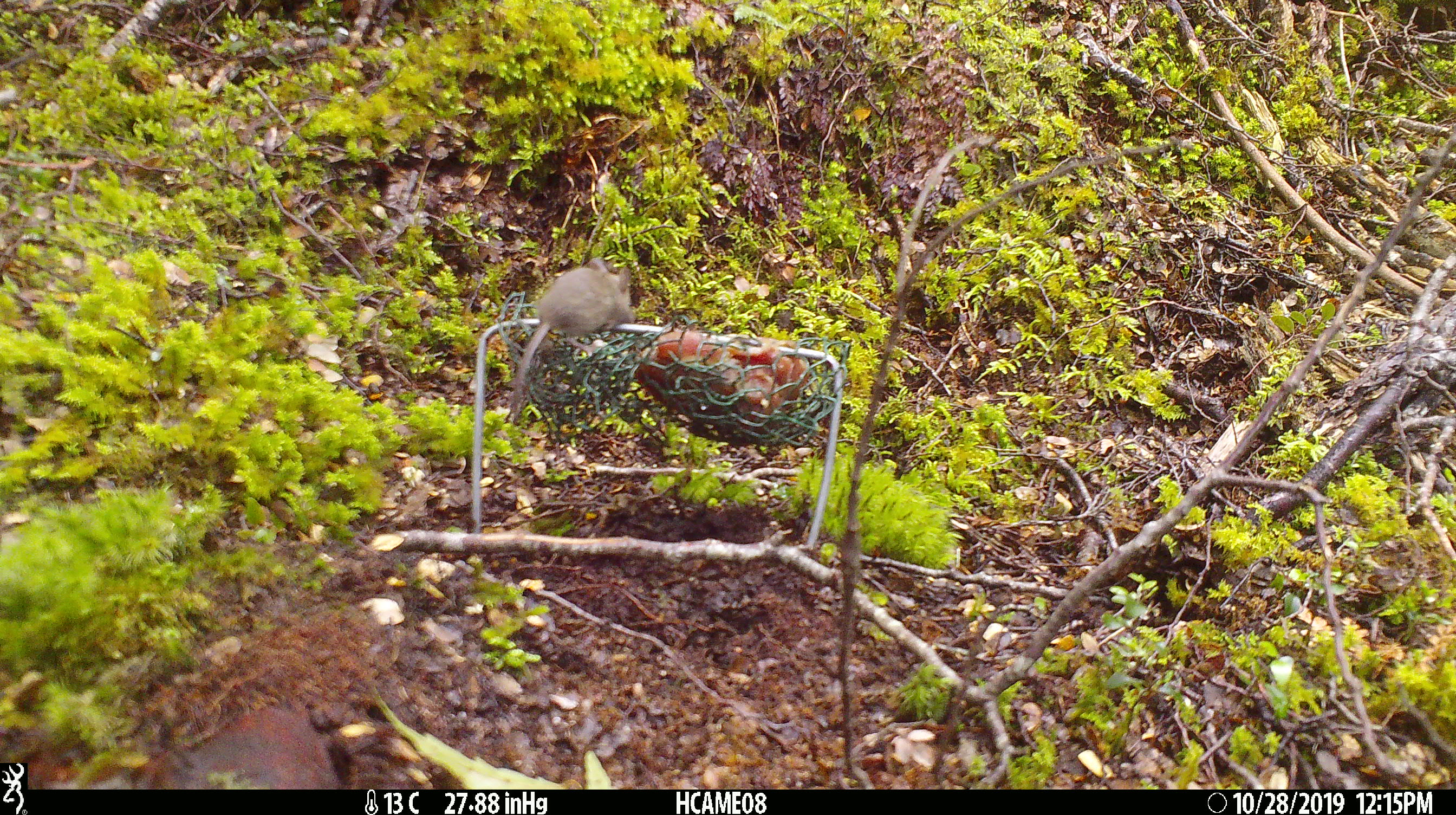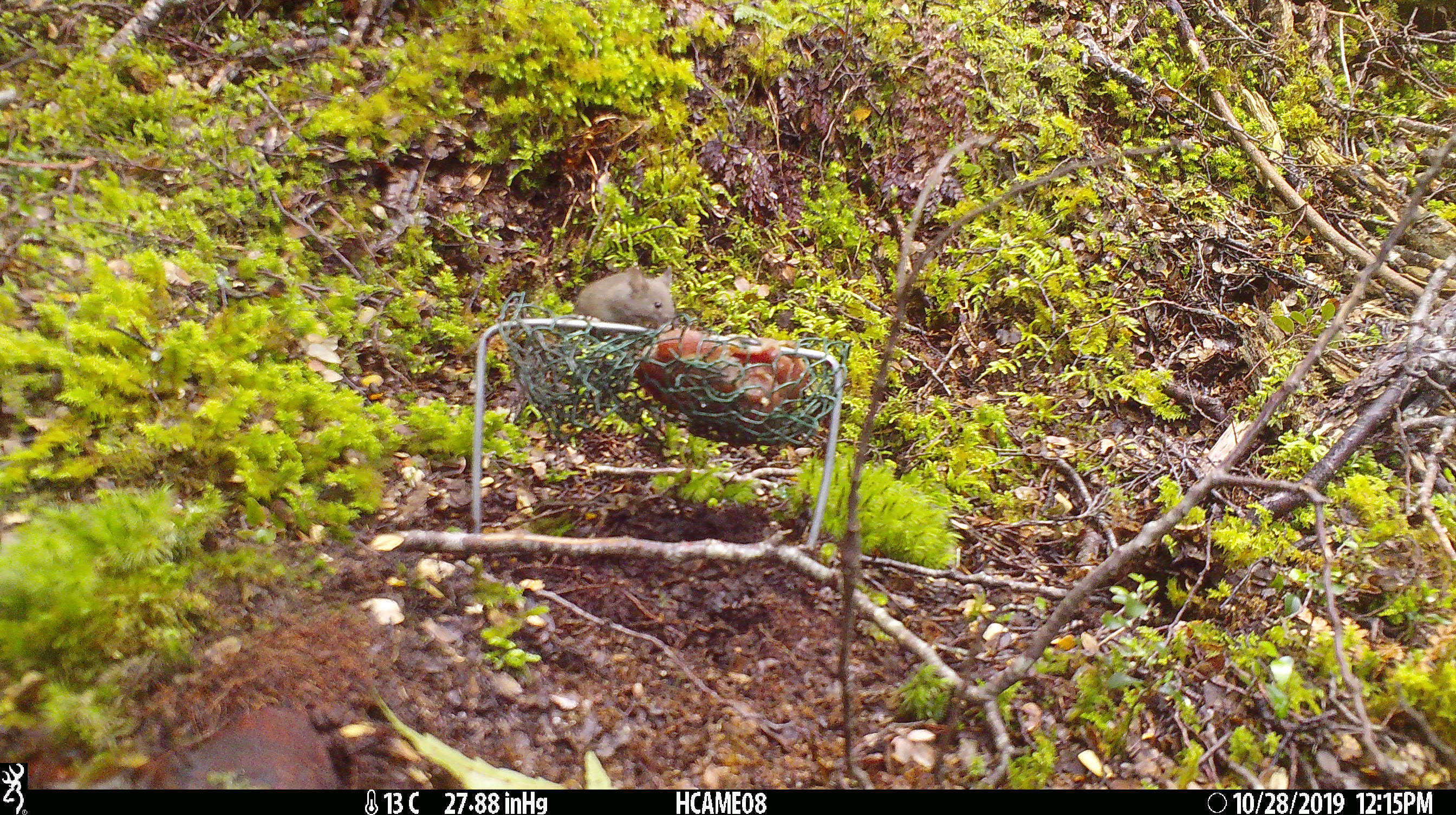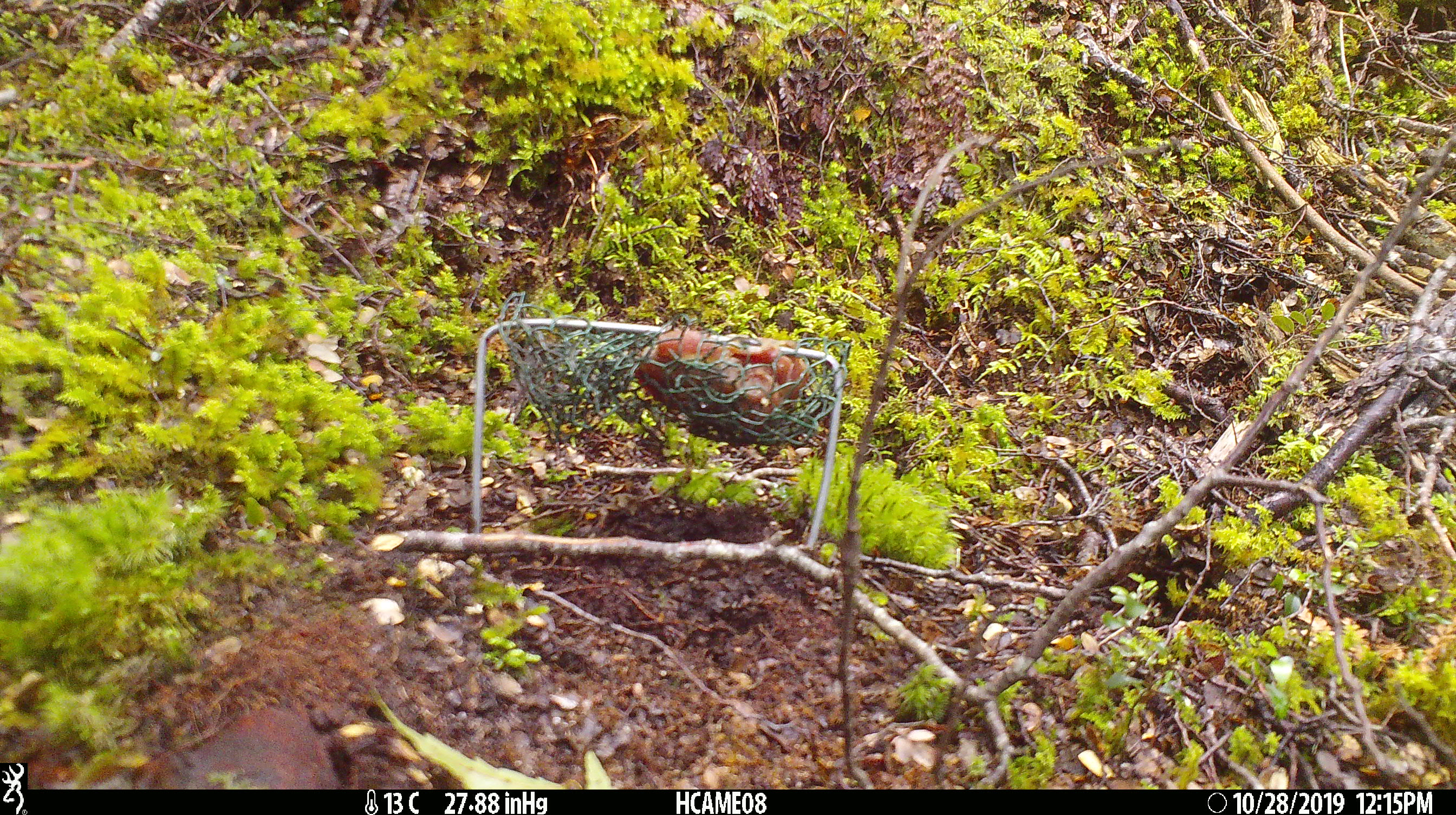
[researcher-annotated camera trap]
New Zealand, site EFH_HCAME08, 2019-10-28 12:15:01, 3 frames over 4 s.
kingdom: Animalia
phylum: Chordata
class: Mammalia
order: Rodentia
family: Muridae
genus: Mus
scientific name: Mus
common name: mouse